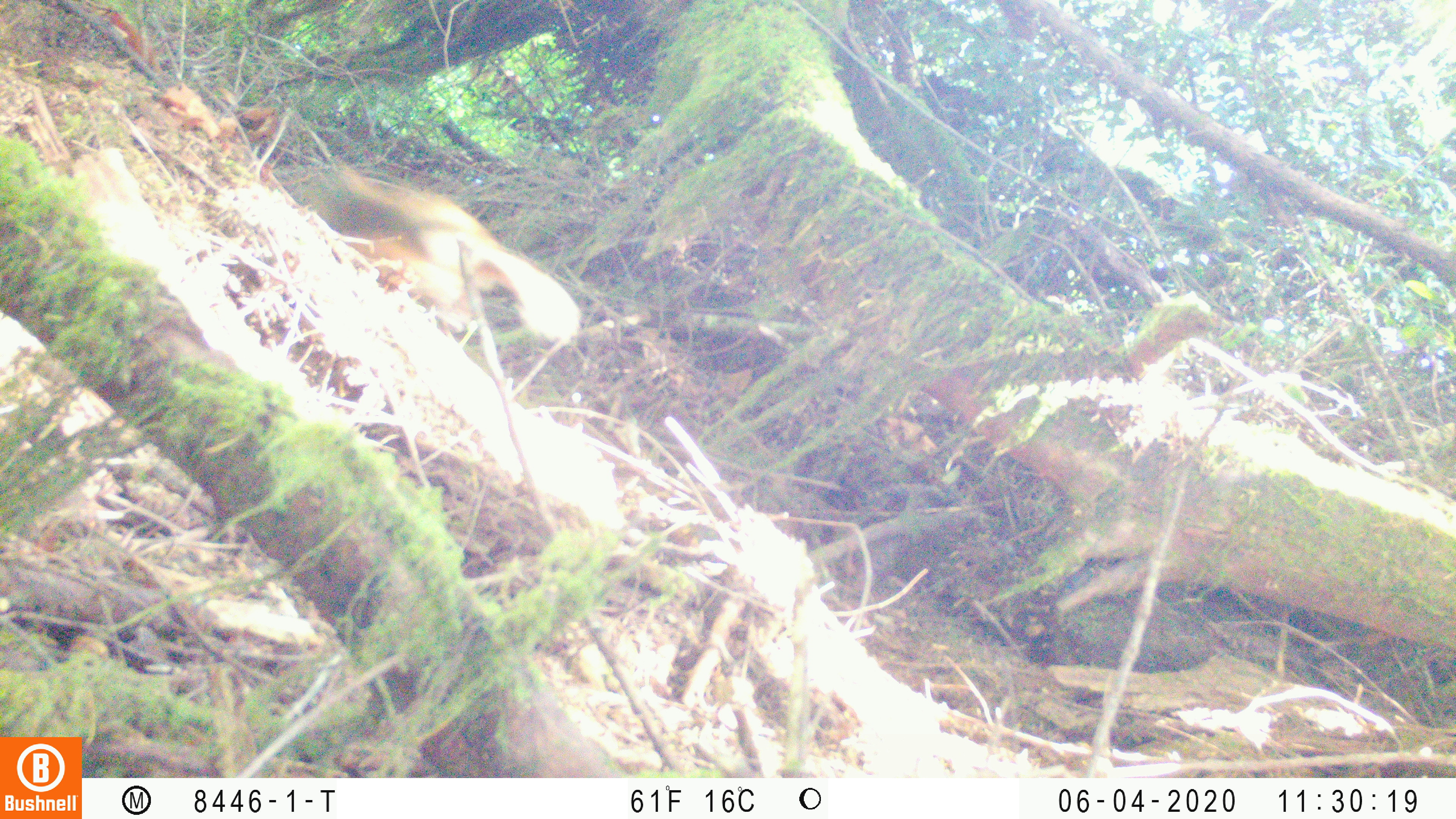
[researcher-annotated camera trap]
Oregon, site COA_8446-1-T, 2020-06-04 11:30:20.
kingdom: Animalia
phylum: Chordata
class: Mammalia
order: Rodentia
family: Sciuridae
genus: Tamiasciurus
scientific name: Tamiasciurus douglasii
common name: douglas squirrel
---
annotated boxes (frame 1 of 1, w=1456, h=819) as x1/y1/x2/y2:
douglas squirrel: 305/166/582/341